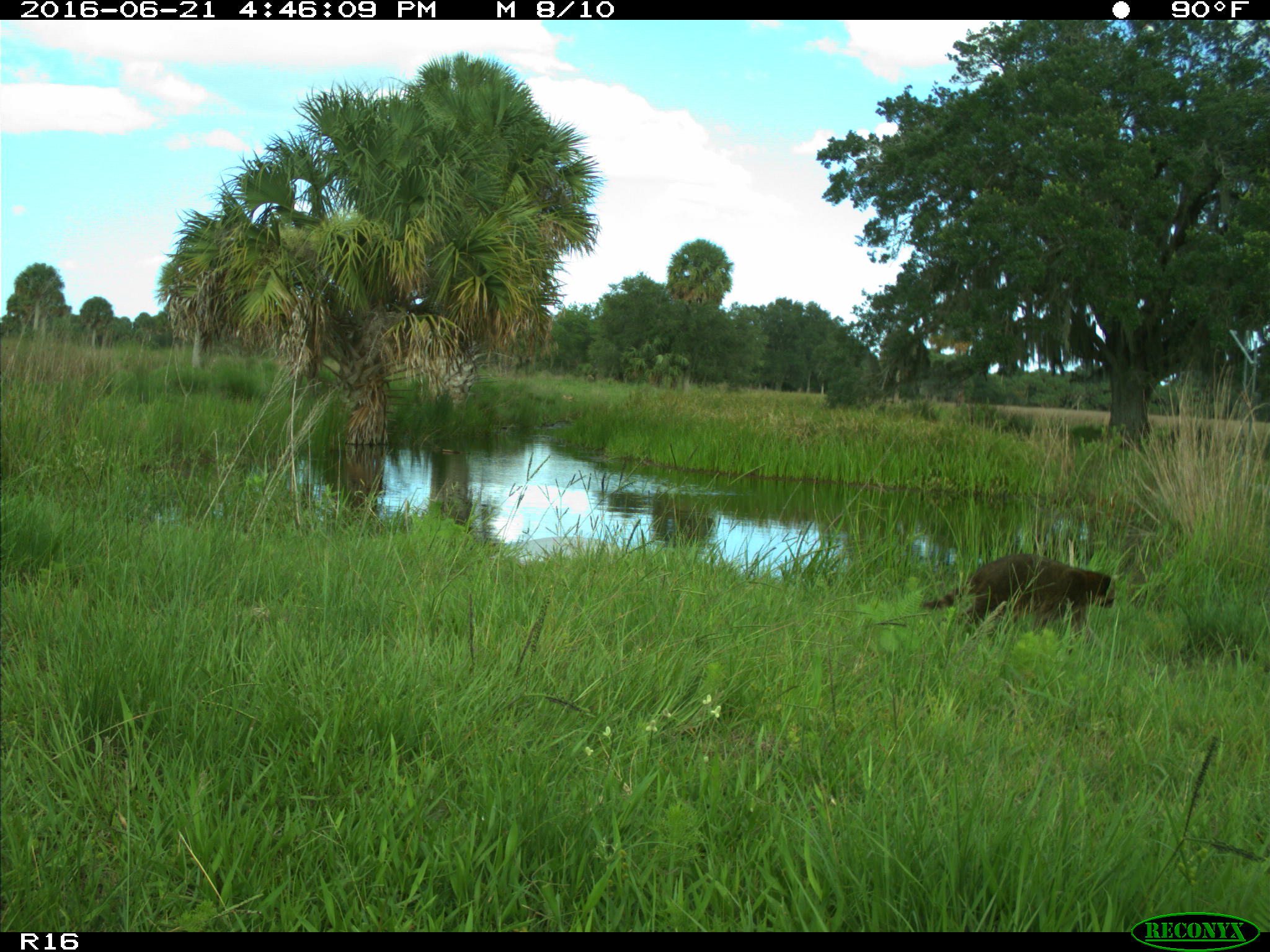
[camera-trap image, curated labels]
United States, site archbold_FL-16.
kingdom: Animalia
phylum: Chordata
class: Mammalia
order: Carnivora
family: Procyonidae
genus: Procyon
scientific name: Procyon lotor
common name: common raccoon